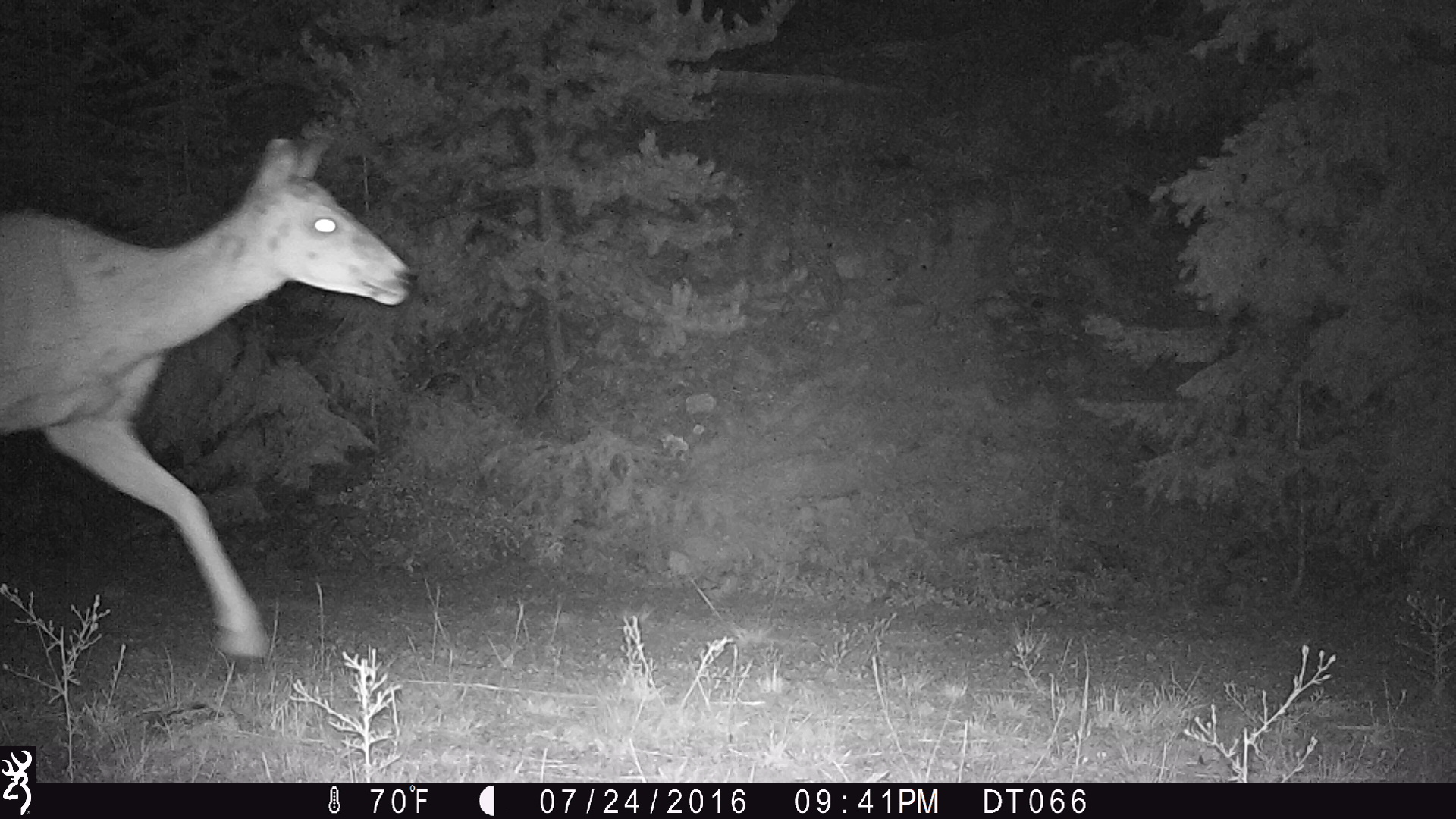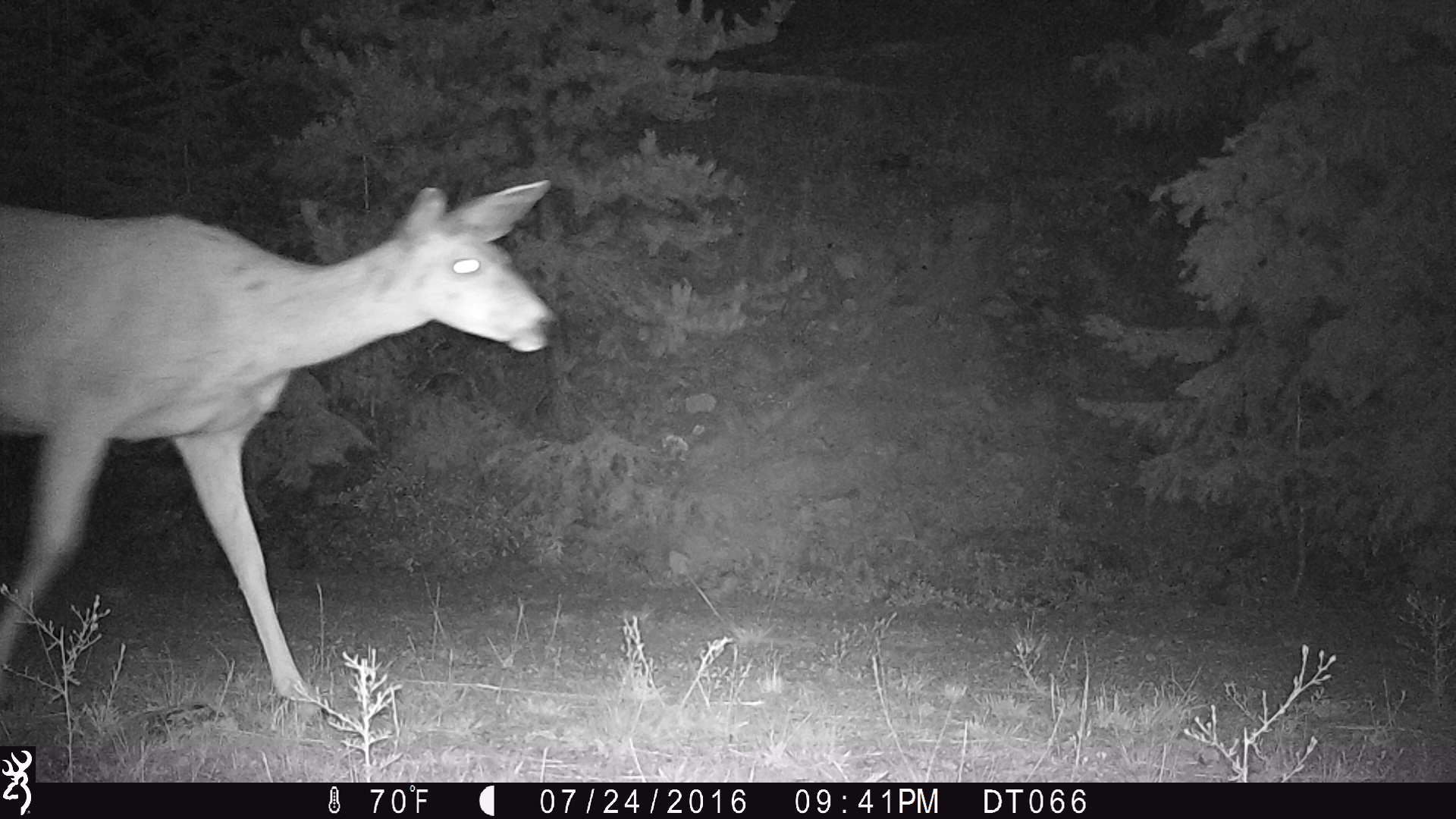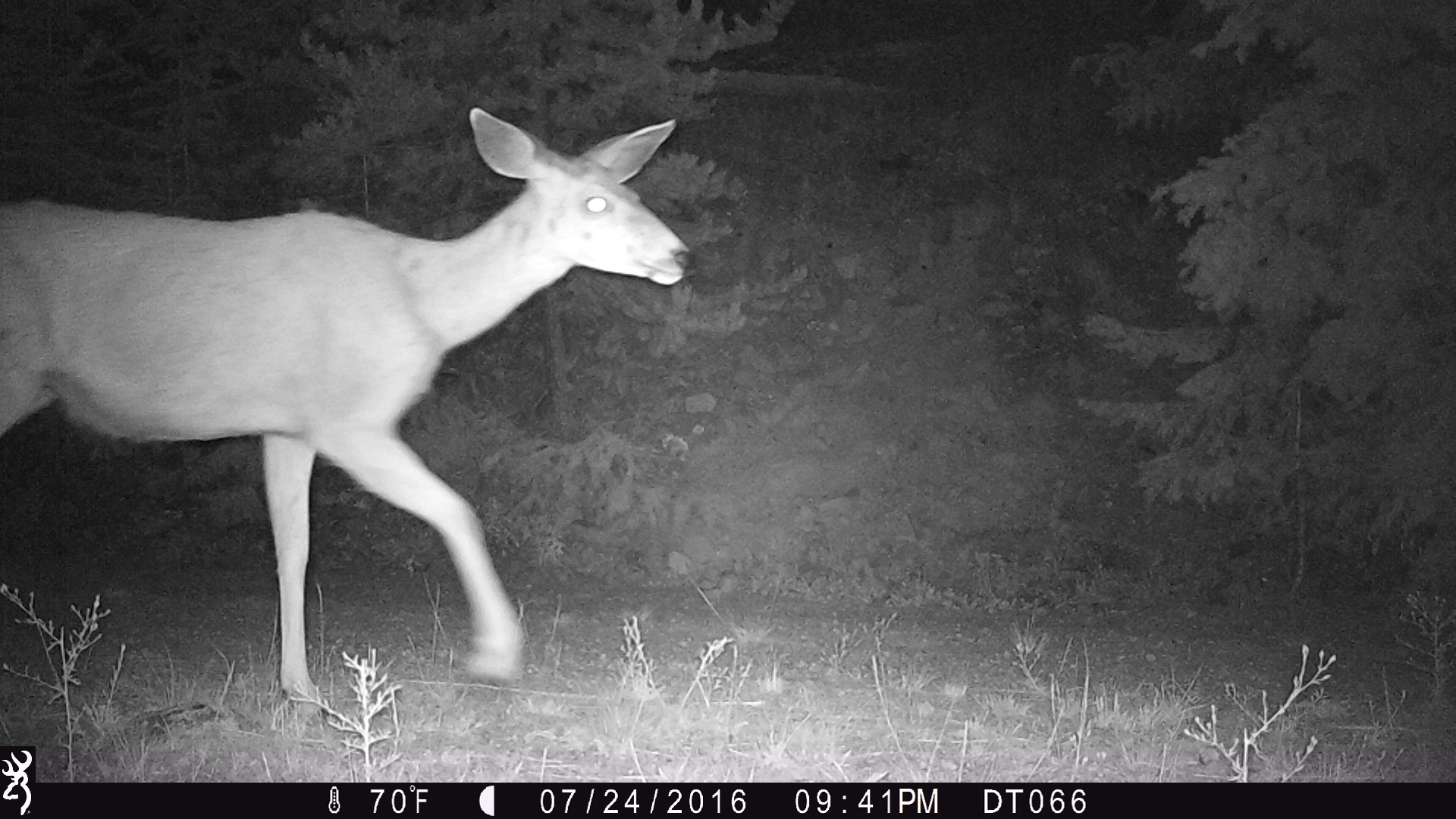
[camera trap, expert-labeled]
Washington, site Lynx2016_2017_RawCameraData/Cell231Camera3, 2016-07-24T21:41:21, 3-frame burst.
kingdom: Animalia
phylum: Chordata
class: Mammalia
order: Artiodactyla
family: Cervidae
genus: Odocoileus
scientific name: Odocoileus hemionus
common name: mule deer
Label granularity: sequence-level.